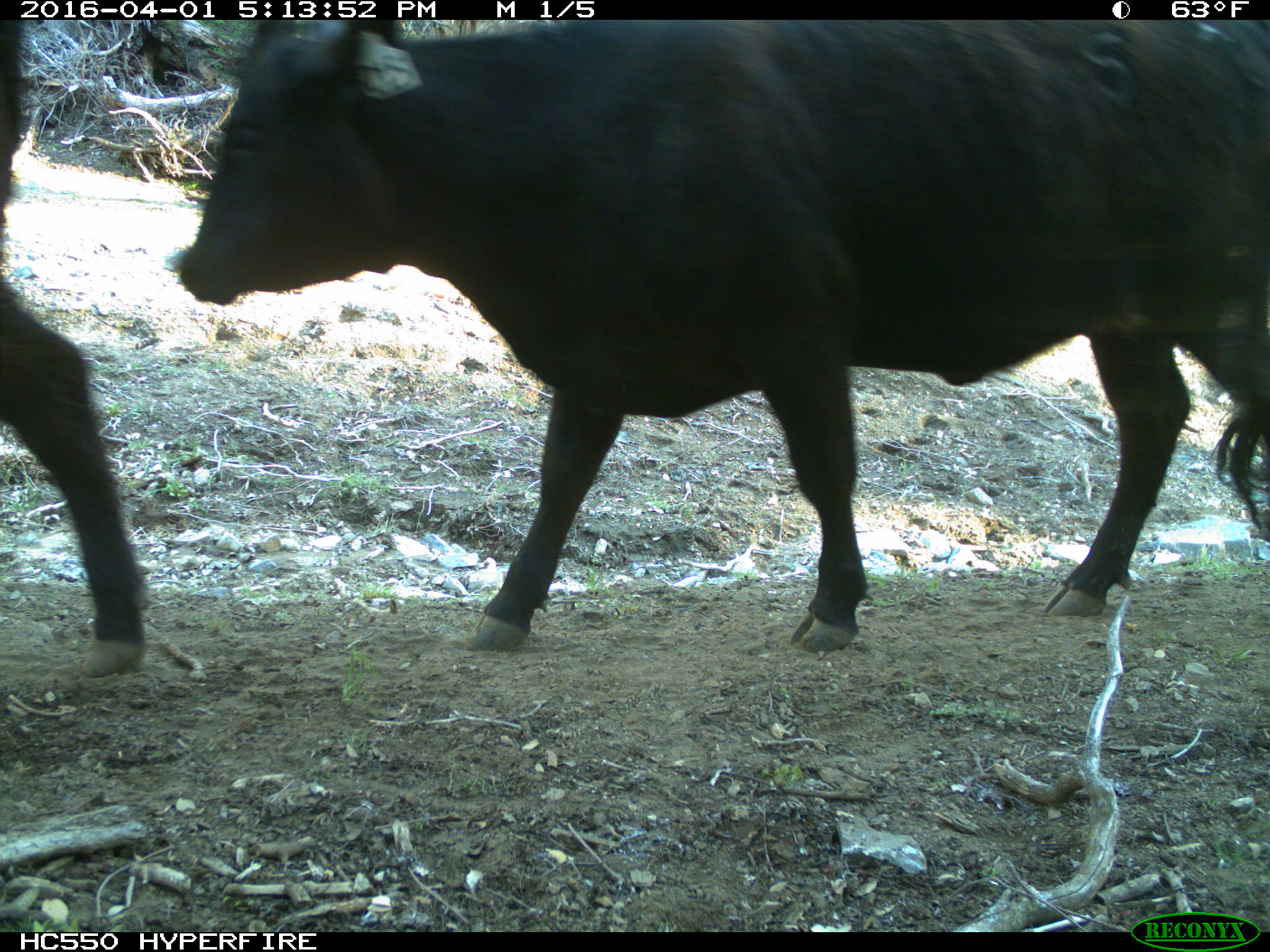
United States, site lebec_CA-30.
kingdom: Animalia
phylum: Chordata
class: Mammalia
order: Artiodactyla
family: Bovidae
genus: Bos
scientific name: Bos taurus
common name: domestic cow